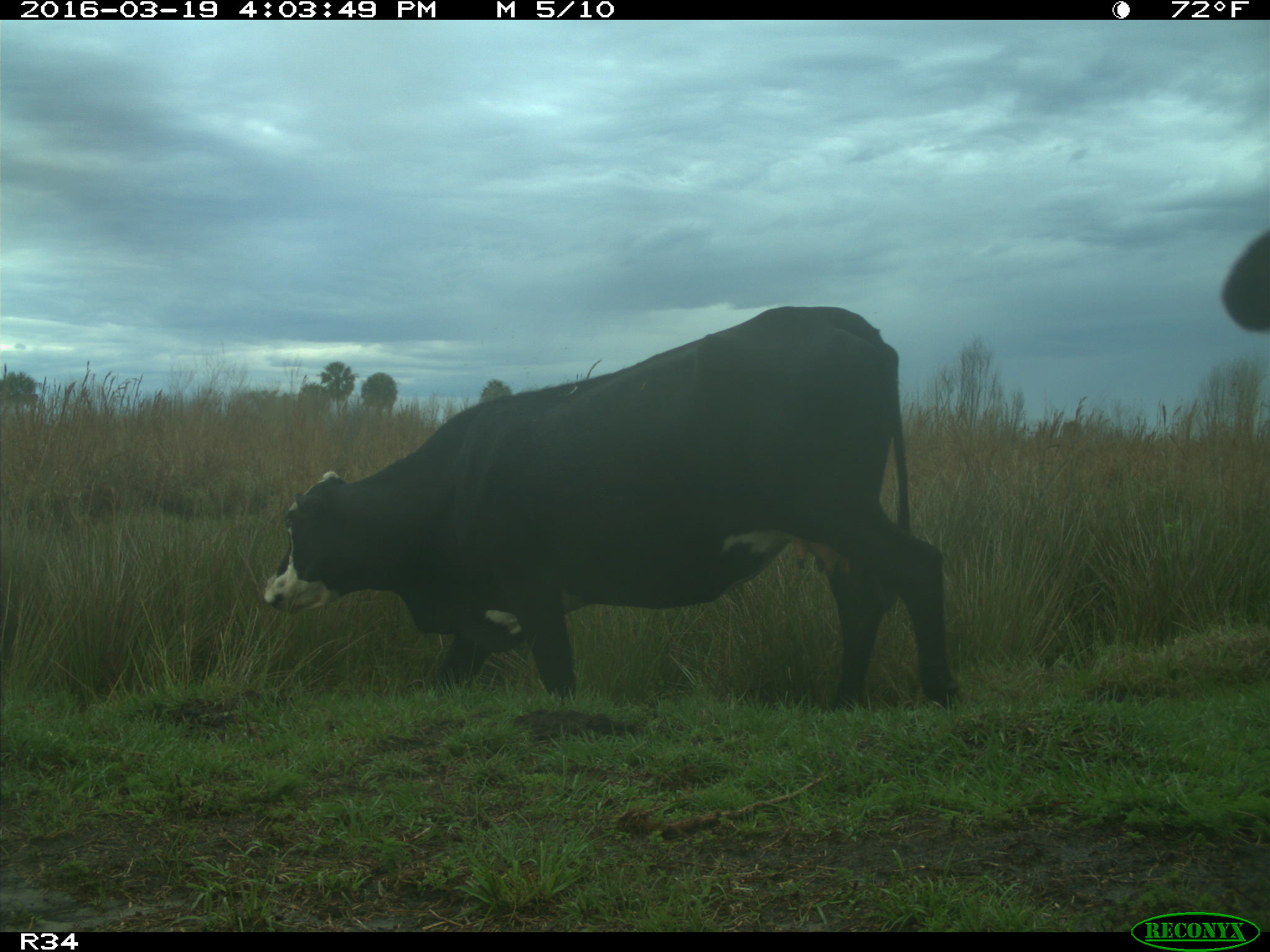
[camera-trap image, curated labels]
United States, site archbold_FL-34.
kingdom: Animalia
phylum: Chordata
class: Mammalia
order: Artiodactyla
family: Bovidae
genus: Bos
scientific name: Bos taurus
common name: domestic cow